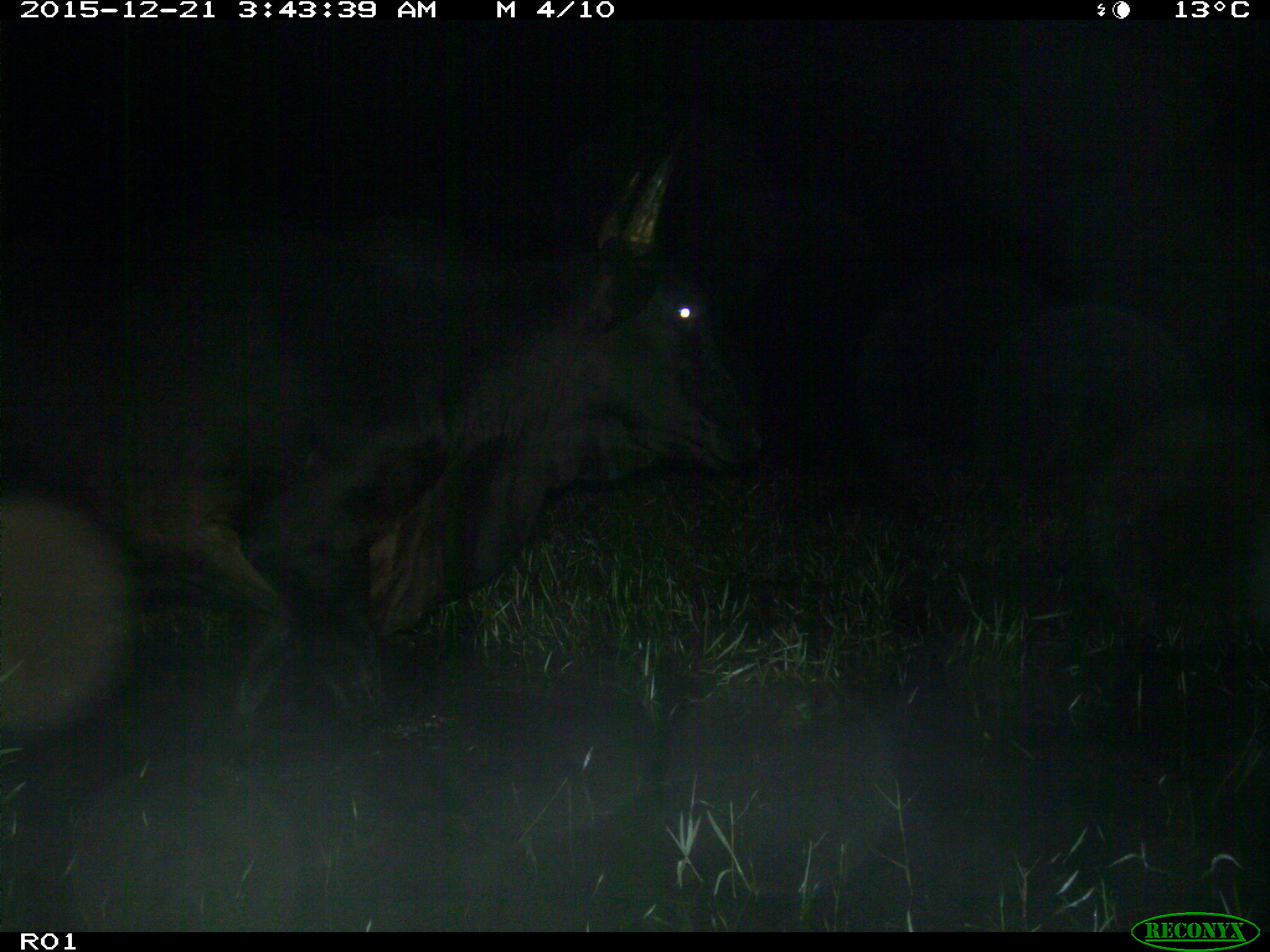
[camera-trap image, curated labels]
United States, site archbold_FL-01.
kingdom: Animalia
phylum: Chordata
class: Mammalia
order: Artiodactyla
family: Bovidae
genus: Bos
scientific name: Bos taurus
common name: domestic cow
Bos taurus (domestic cow).